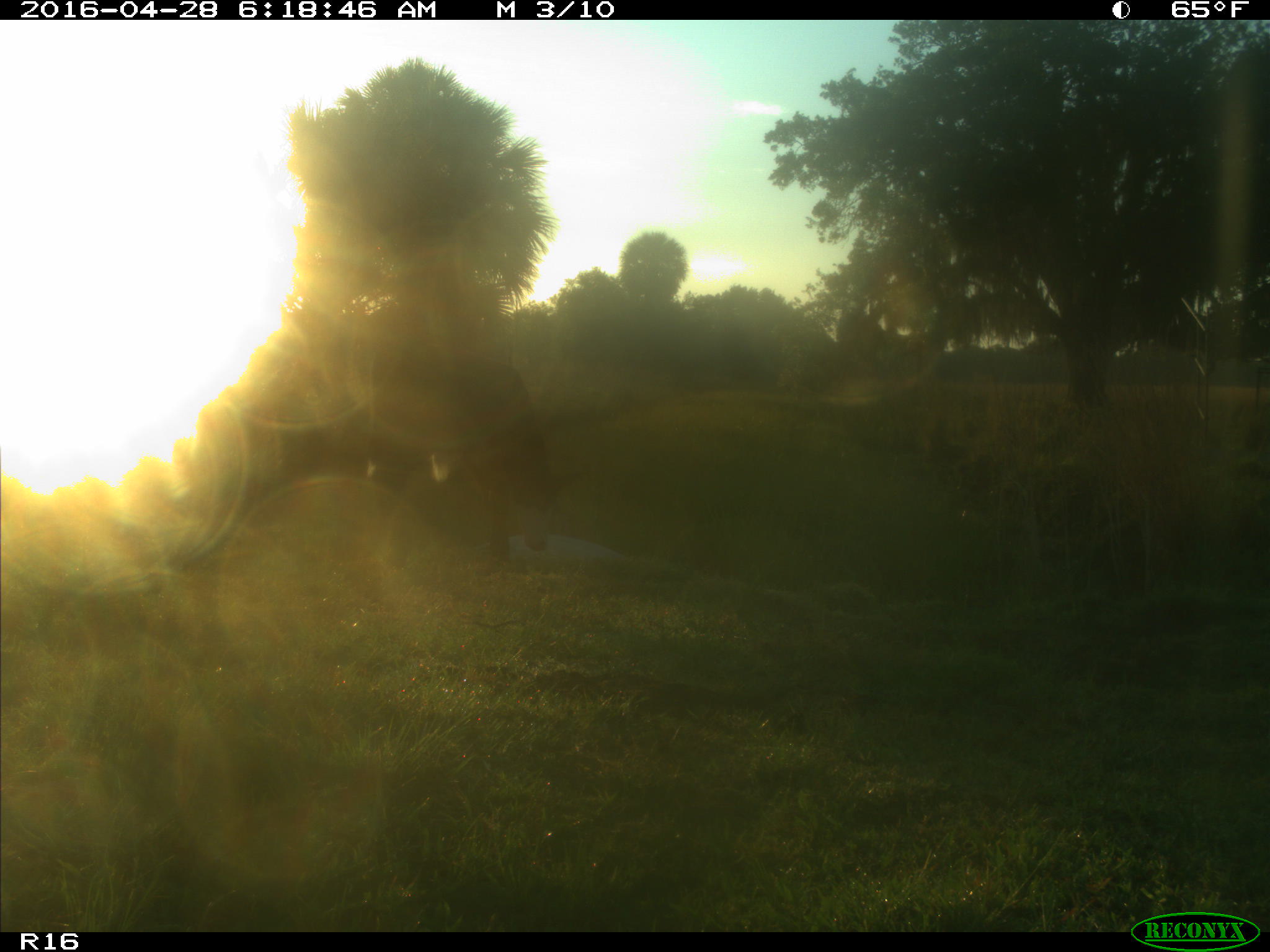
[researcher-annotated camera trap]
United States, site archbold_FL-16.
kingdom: Animalia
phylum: Chordata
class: Mammalia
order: Artiodactyla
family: Bovidae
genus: Bos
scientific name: Bos taurus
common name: domestic cow